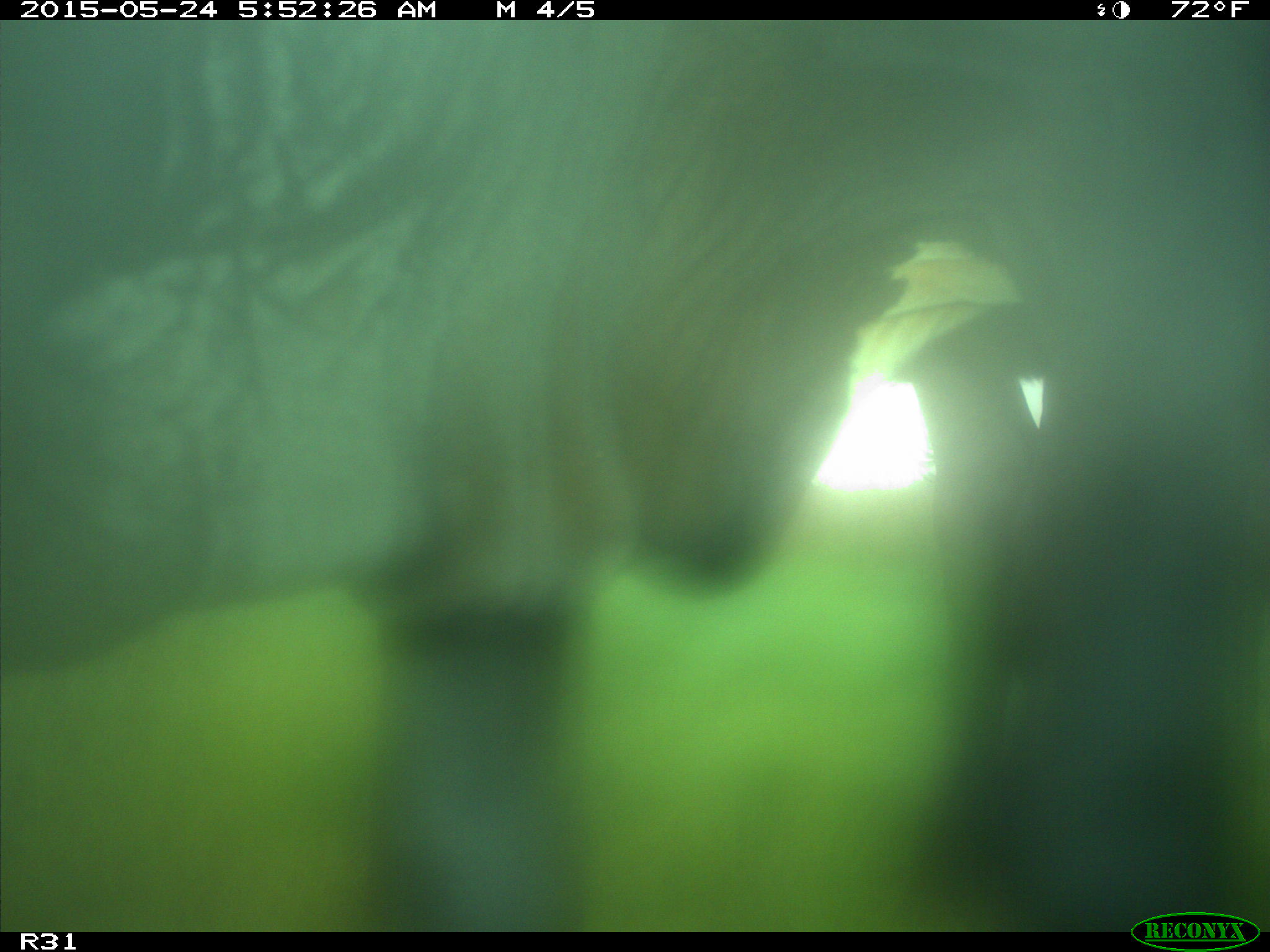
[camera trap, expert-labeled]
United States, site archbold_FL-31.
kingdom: Animalia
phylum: Chordata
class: Mammalia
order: Artiodactyla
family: Bovidae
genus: Bos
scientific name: Bos taurus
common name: domestic cow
Bos taurus (domestic cow).